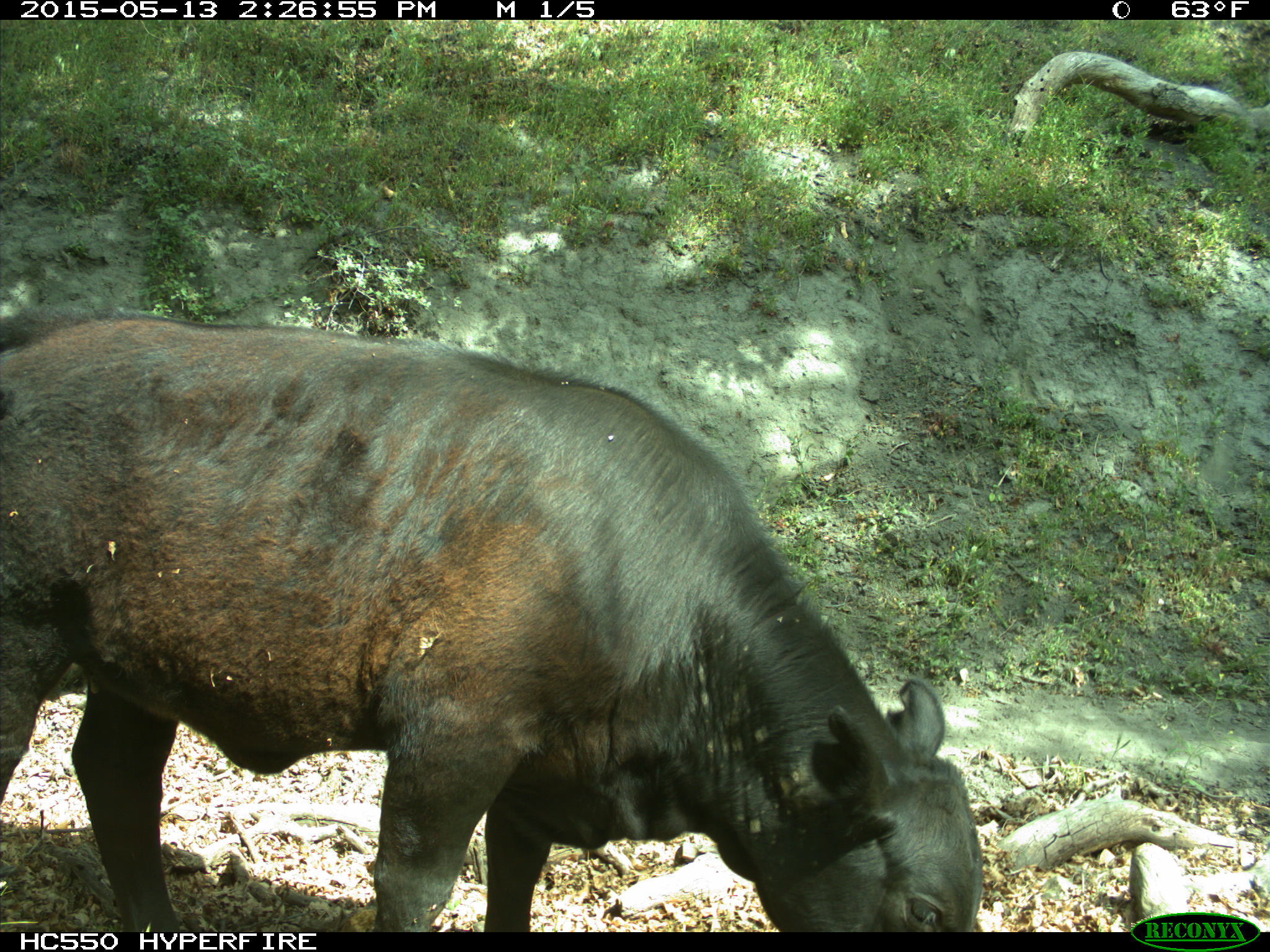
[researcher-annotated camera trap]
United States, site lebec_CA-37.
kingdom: Animalia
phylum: Chordata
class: Mammalia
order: Artiodactyla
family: Bovidae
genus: Bos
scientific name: Bos taurus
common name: domestic cow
Bos taurus (domestic cow).